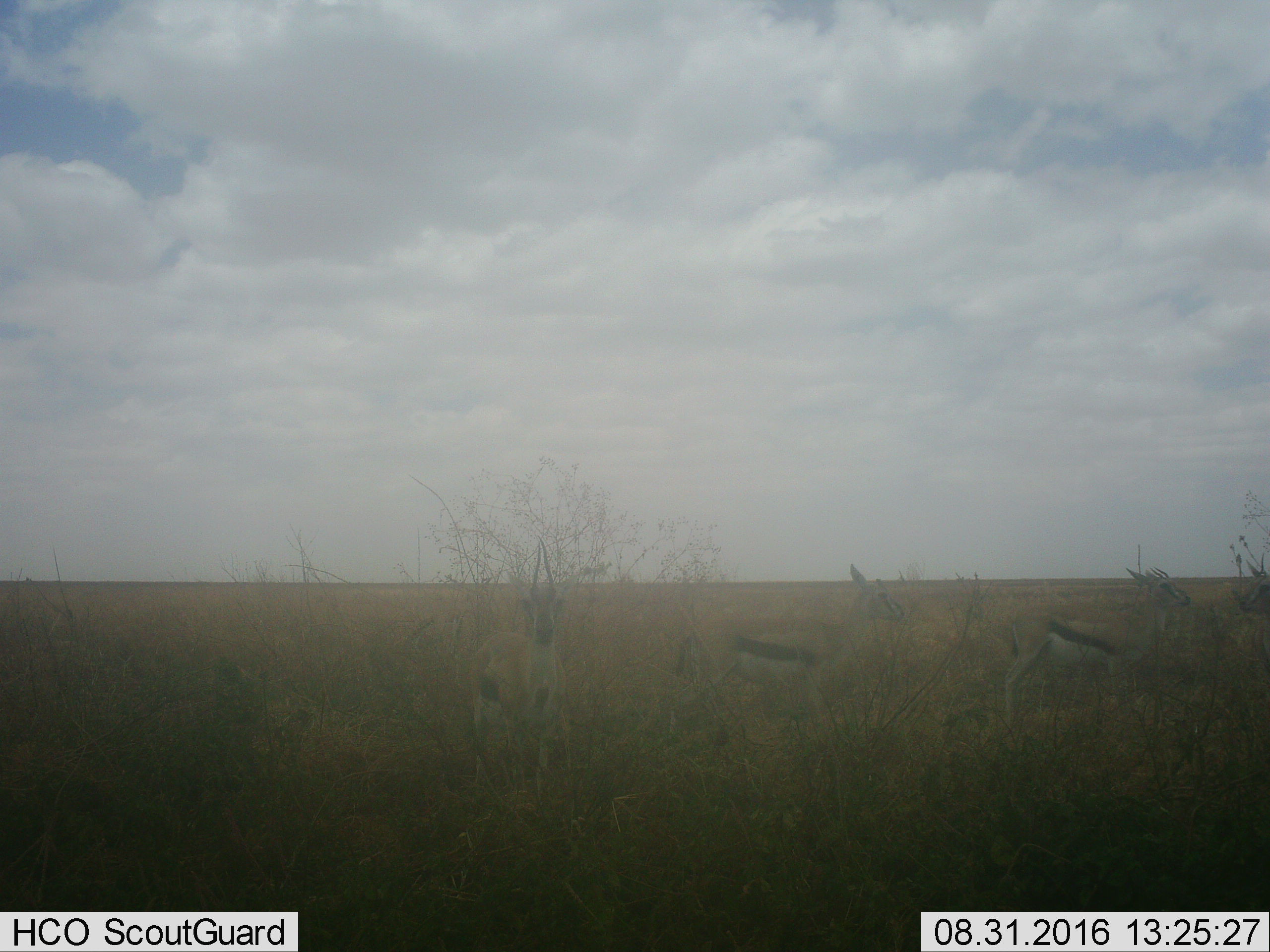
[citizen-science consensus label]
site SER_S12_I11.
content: unidentified animal